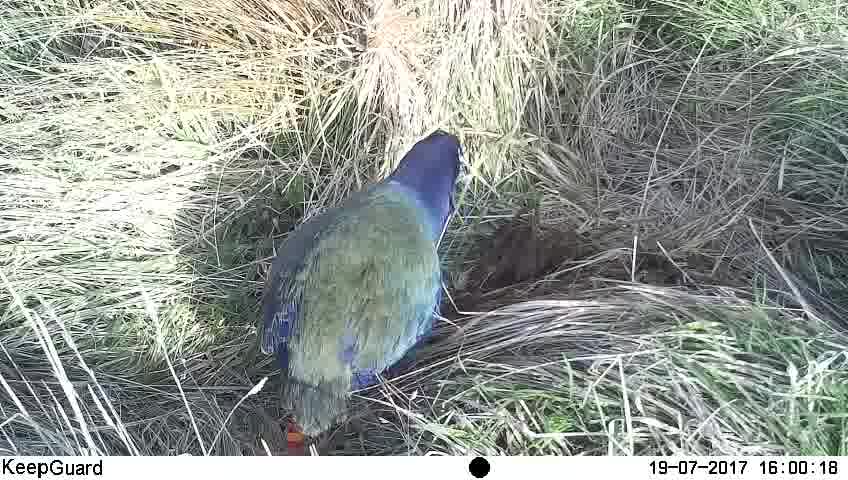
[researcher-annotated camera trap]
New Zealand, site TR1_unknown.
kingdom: Animalia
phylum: Chordata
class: Aves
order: Gruiformes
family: Rallidae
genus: Porphyrio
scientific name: Porphyrio mantelli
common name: takahe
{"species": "takahe (Porphyrio mantelli)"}